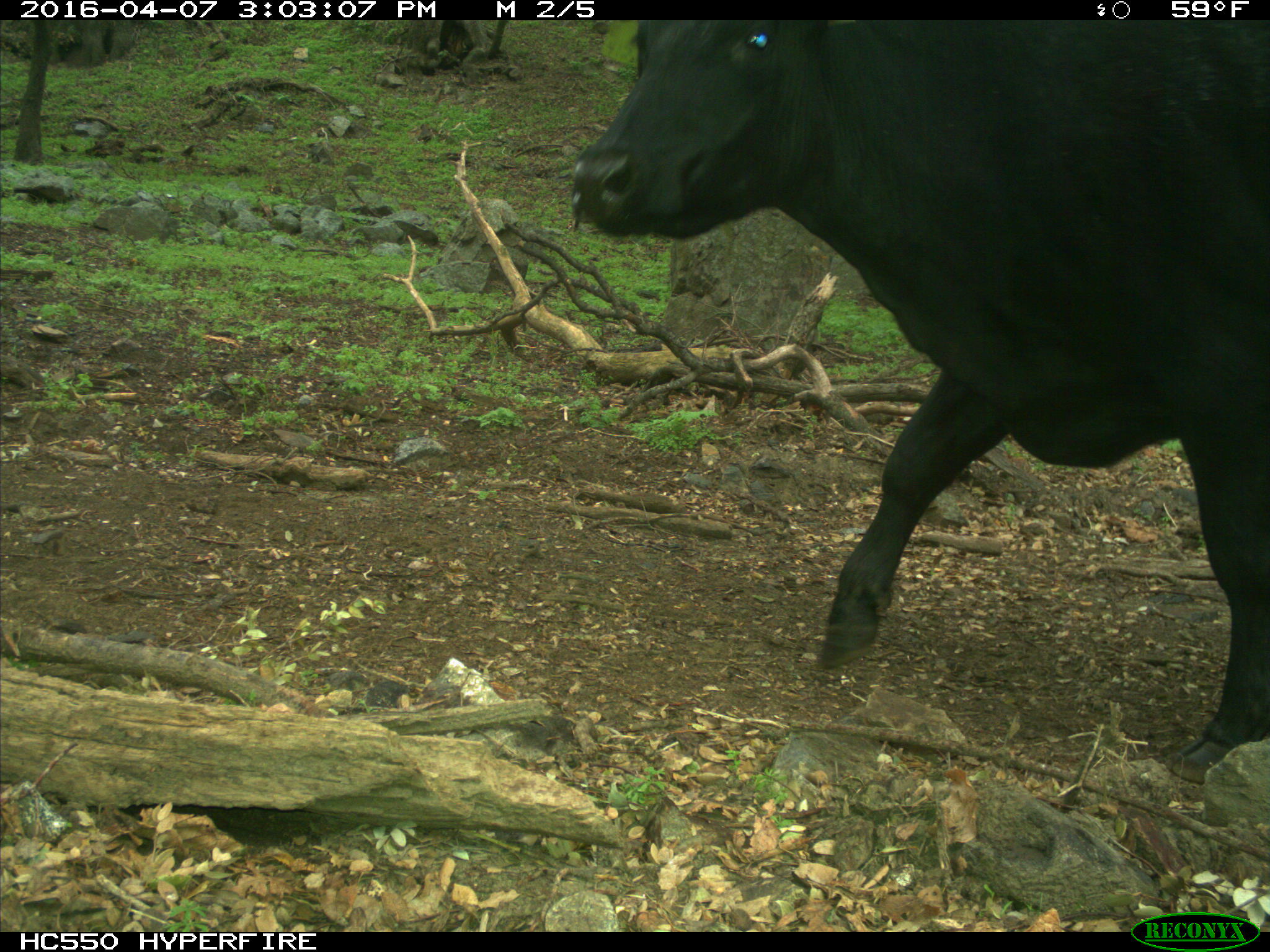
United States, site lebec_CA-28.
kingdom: Animalia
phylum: Chordata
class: Mammalia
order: Artiodactyla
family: Bovidae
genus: Bos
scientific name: Bos taurus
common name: domestic cow